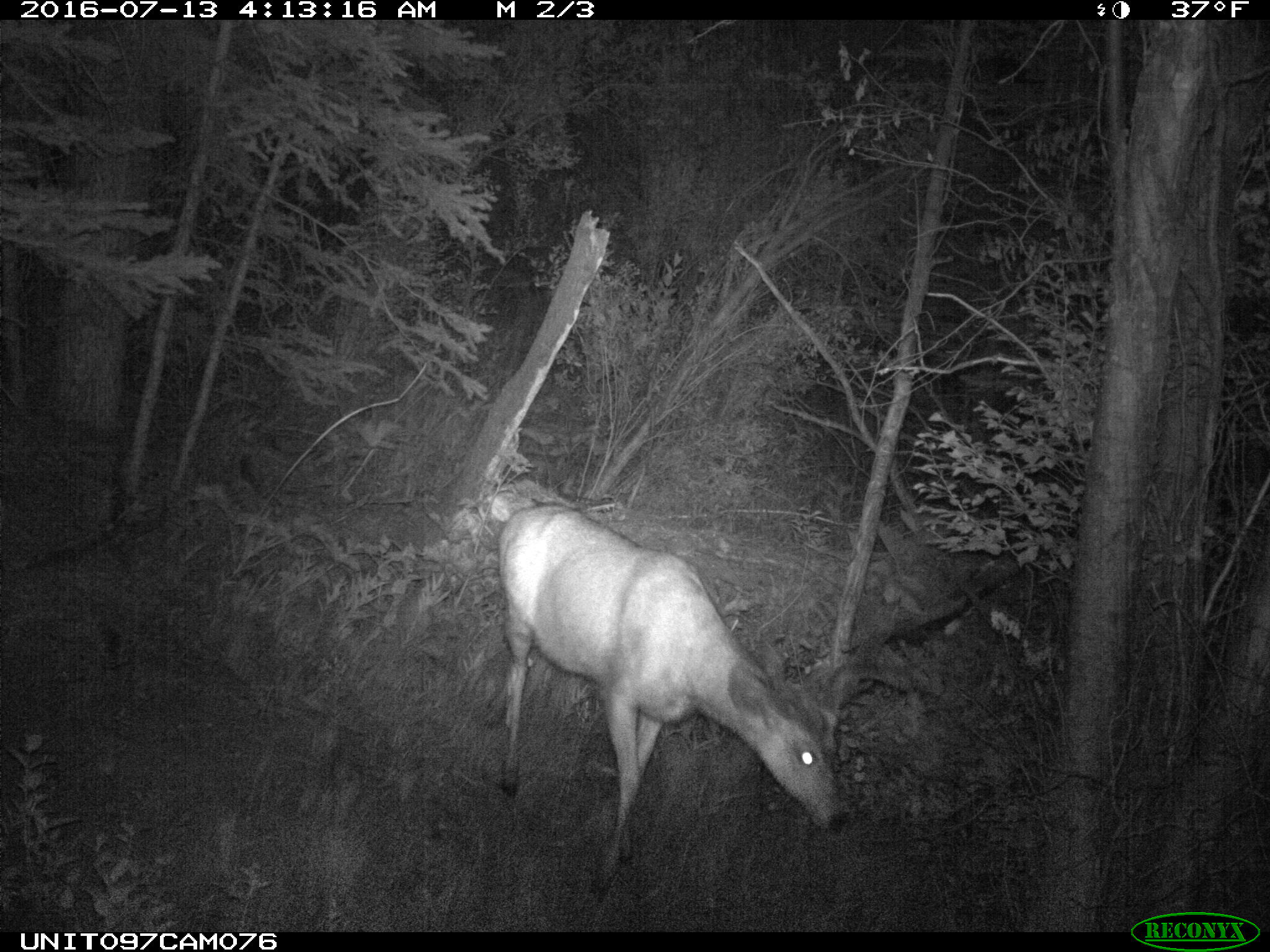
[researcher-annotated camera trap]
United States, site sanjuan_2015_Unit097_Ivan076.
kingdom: Animalia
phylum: Chordata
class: Mammalia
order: Artiodactyla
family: Cervidae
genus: Odocoileus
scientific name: Odocoileus hemionus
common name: mule deer